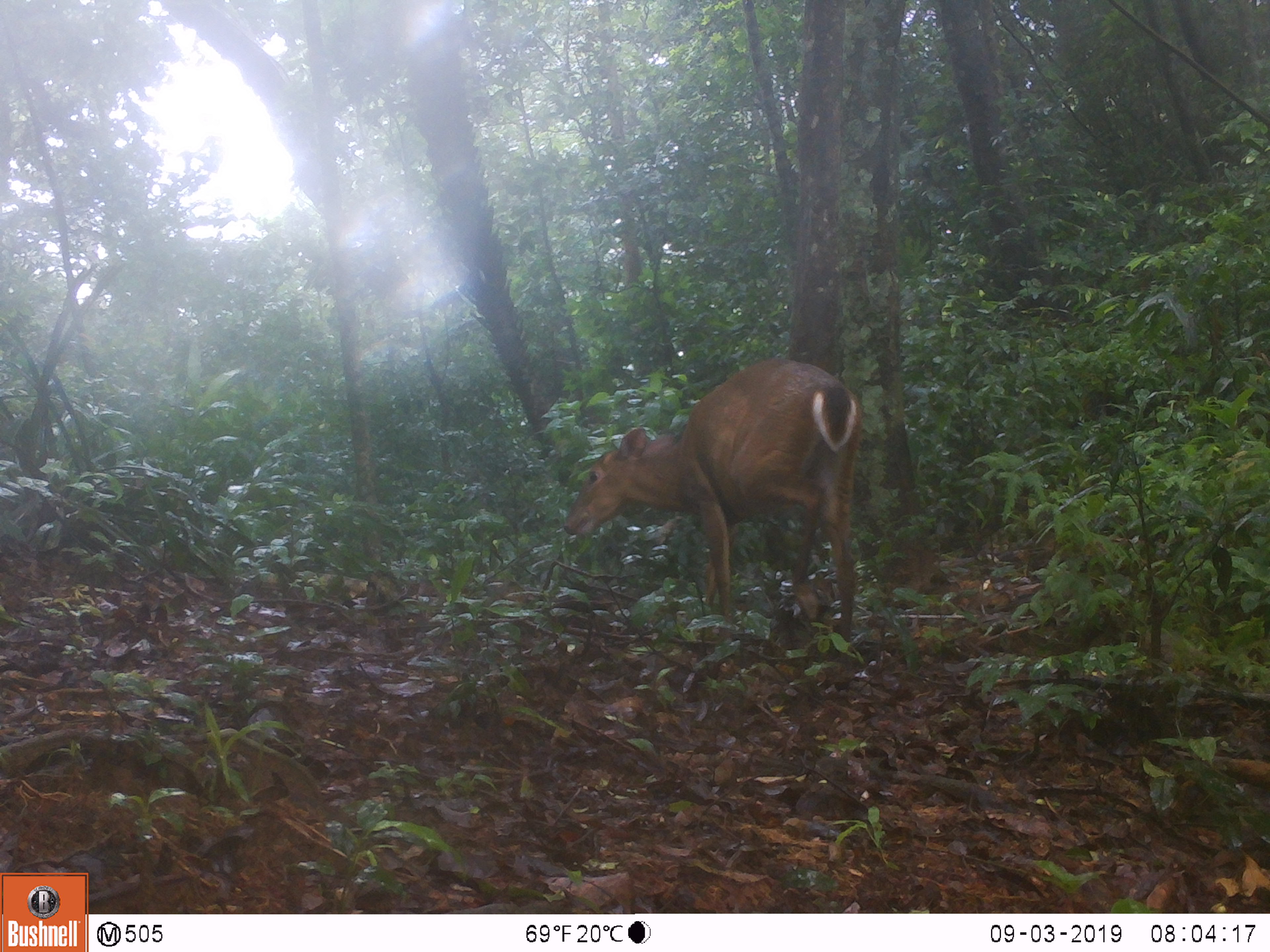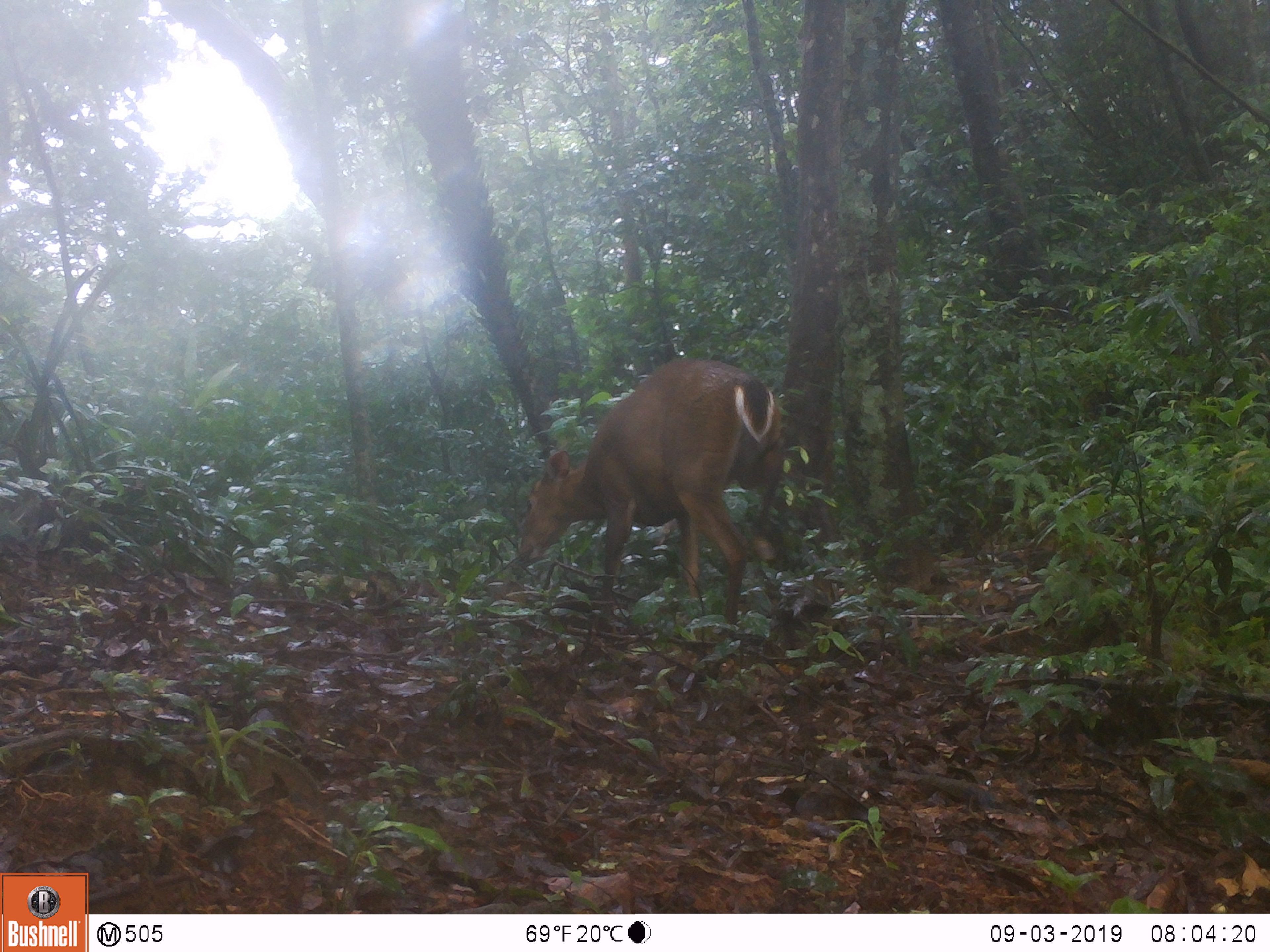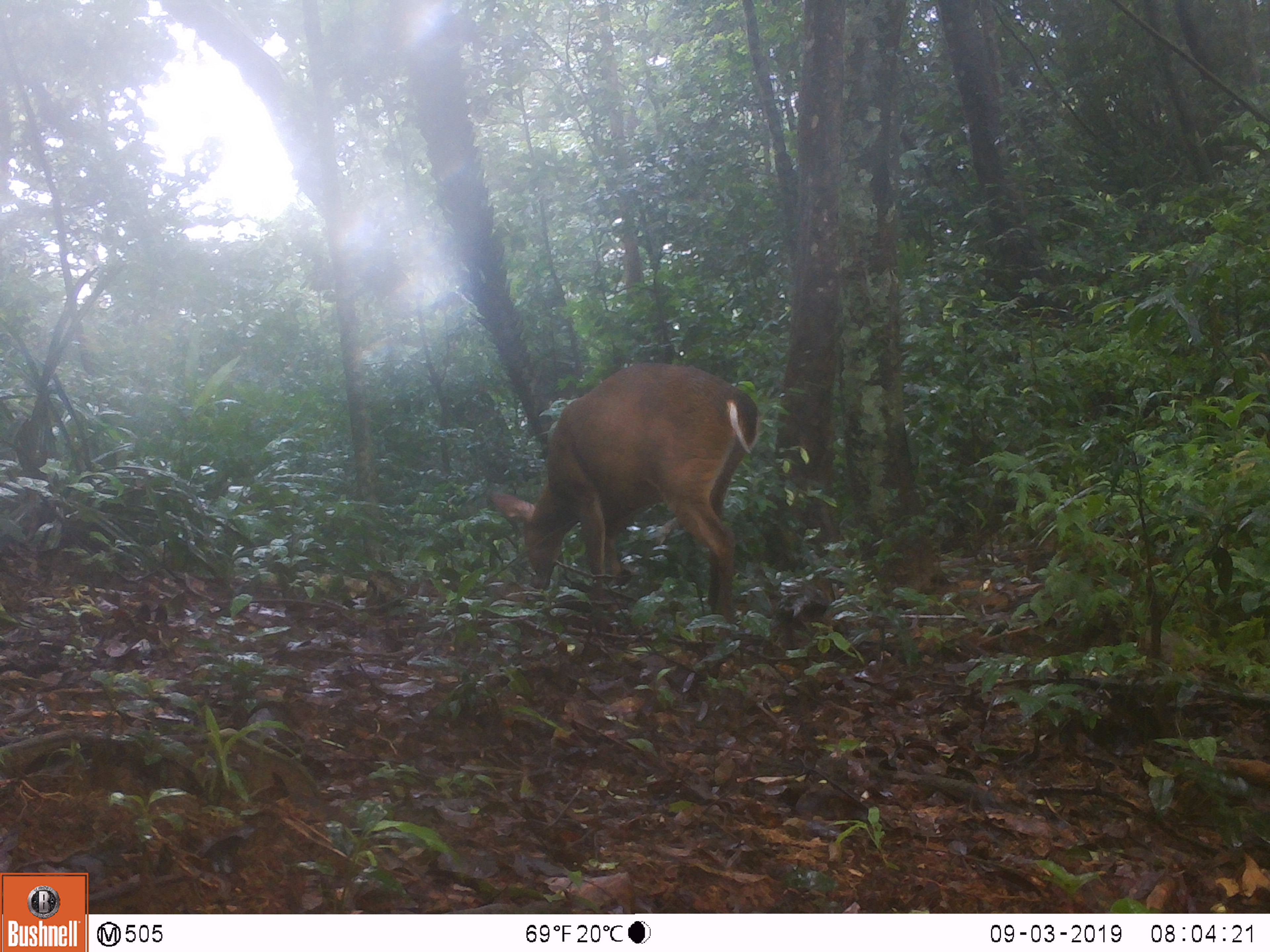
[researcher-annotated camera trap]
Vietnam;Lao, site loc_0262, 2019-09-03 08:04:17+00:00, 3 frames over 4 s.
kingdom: Animalia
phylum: Chordata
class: Mammalia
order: Artiodactyla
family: Cervidae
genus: Muntiacus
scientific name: Muntiacus vuquangensis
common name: large-antlered muntjac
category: large antlered muntjac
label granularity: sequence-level